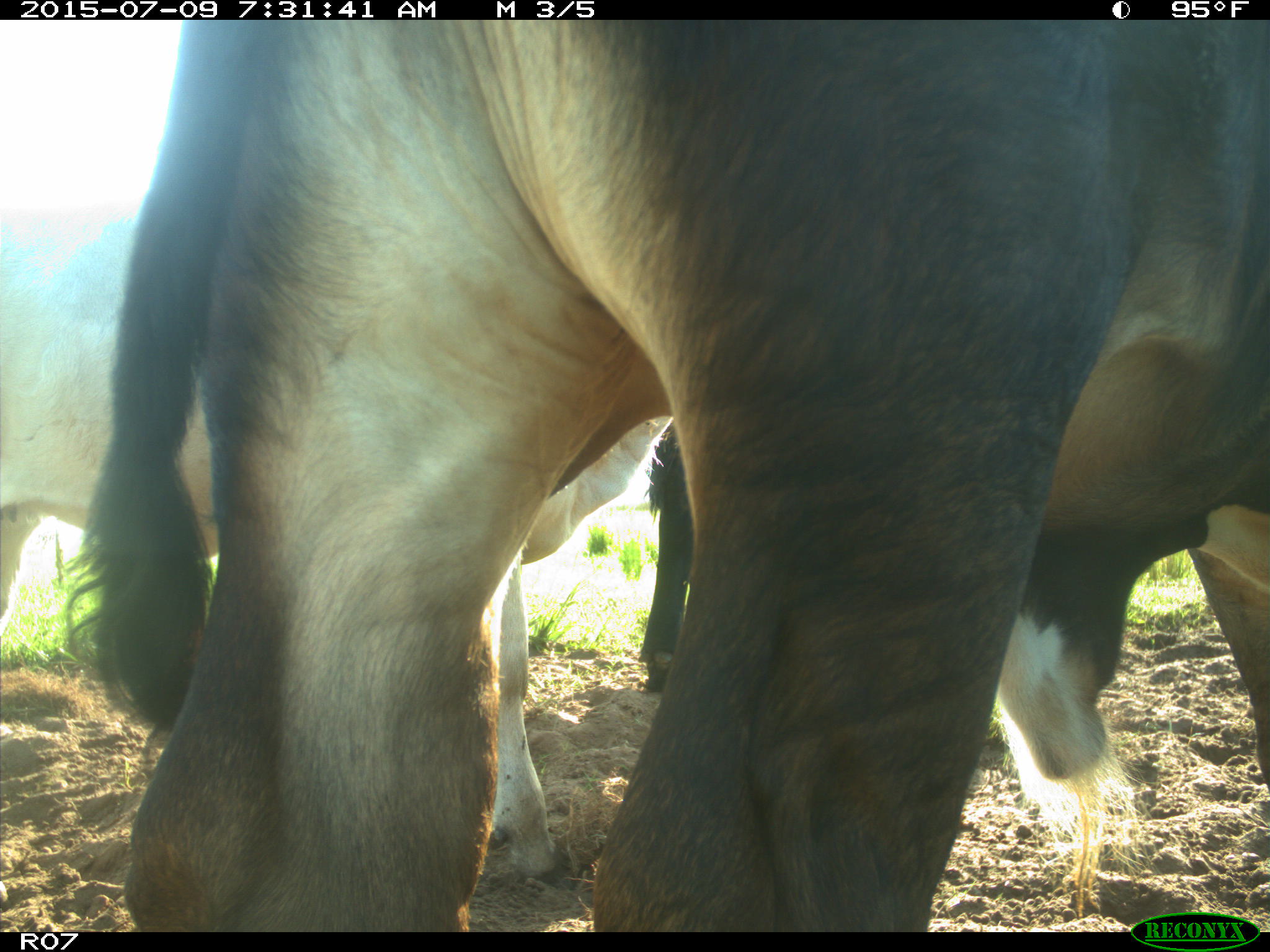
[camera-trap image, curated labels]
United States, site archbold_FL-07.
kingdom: Animalia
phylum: Chordata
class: Mammalia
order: Artiodactyla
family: Bovidae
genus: Bos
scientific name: Bos taurus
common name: domestic cow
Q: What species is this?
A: Bos taurus (domestic cow).